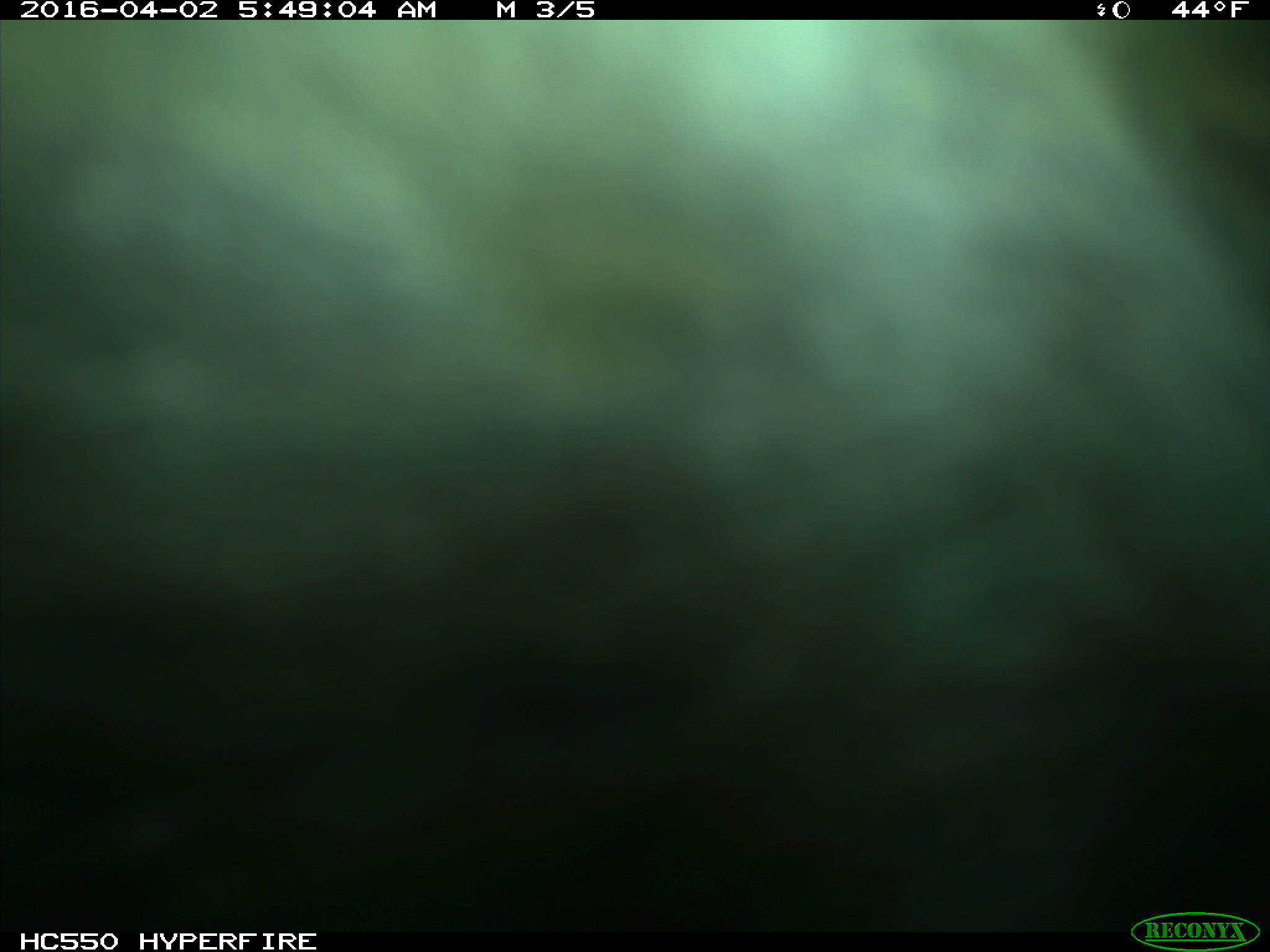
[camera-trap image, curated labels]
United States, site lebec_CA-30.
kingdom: Animalia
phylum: Chordata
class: Mammalia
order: Artiodactyla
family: Bovidae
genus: Bos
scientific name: Bos taurus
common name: domestic cow